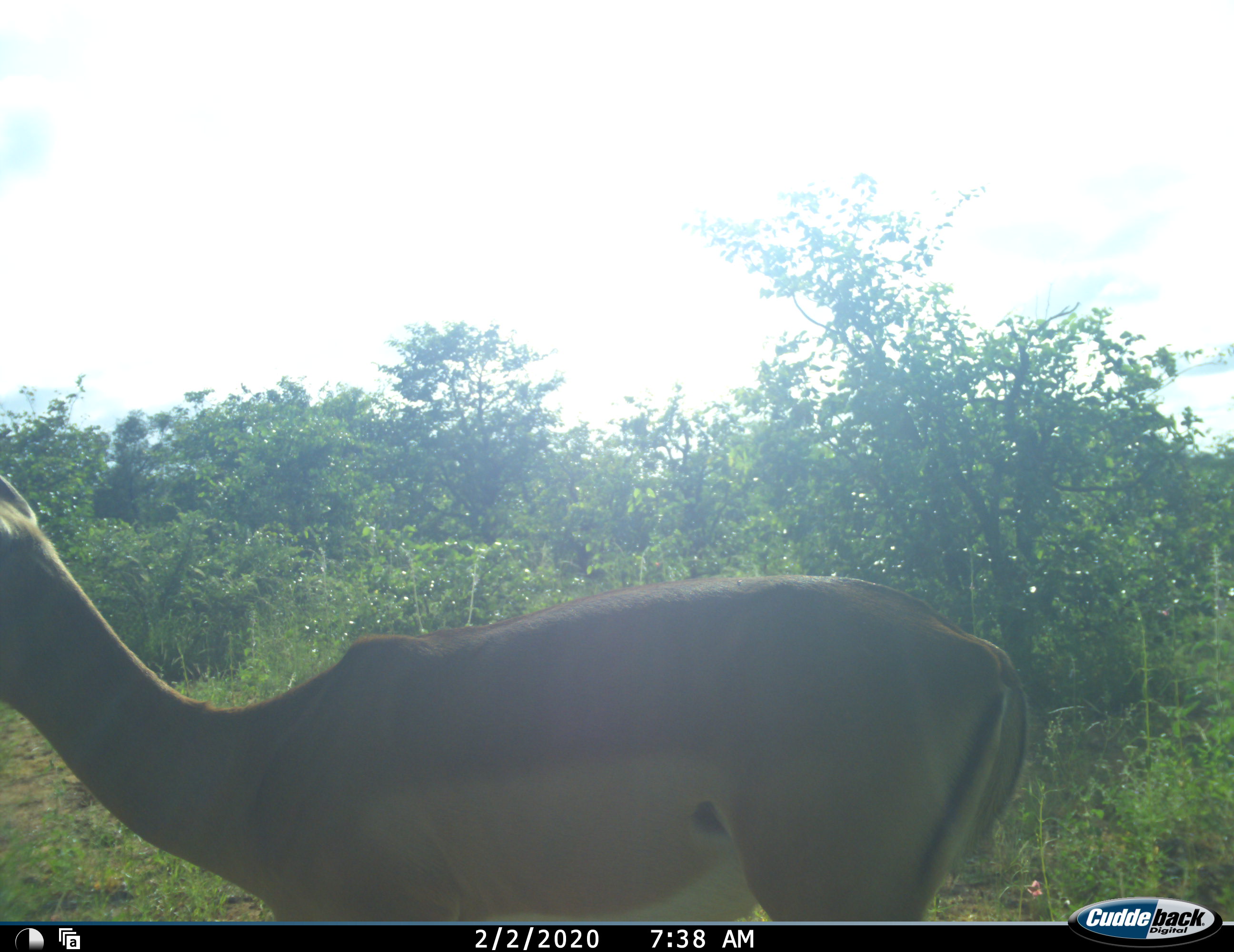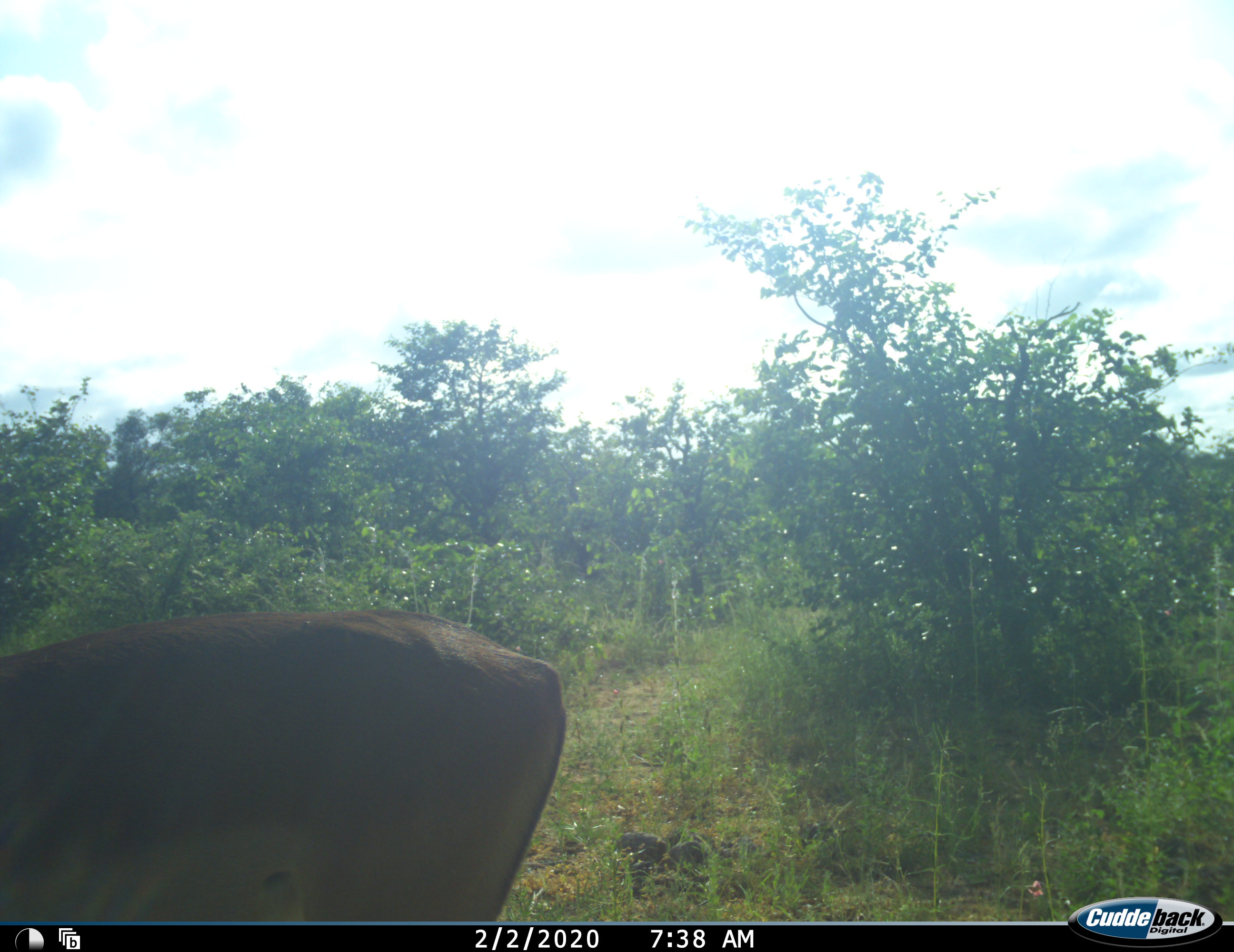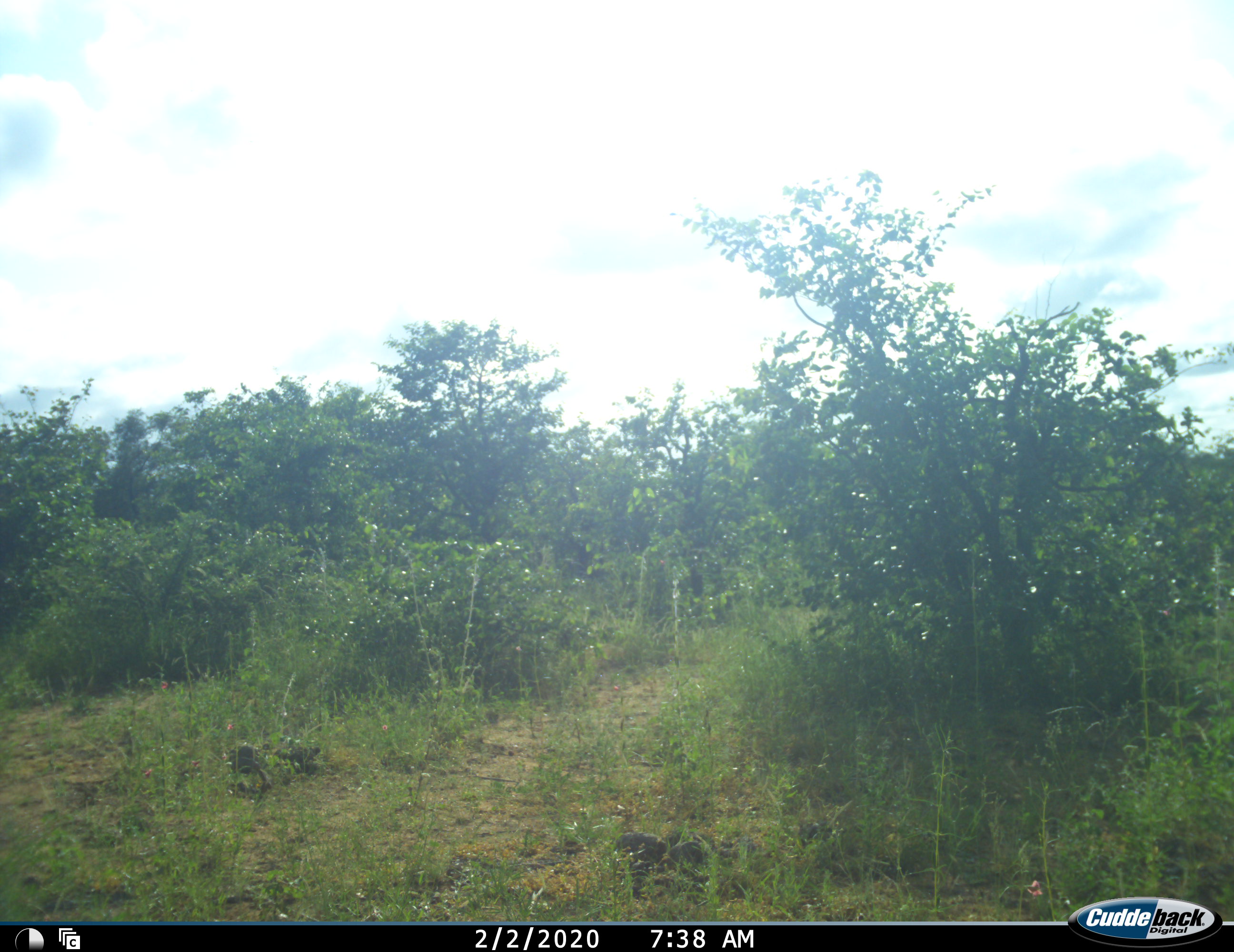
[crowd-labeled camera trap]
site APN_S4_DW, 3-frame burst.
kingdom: Animalia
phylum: Chordata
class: Mammalia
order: Artiodactyla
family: Bovidae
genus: Aepyceros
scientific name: Aepyceros melampus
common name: impala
Impala (Aepyceros melampus), count 1. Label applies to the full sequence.